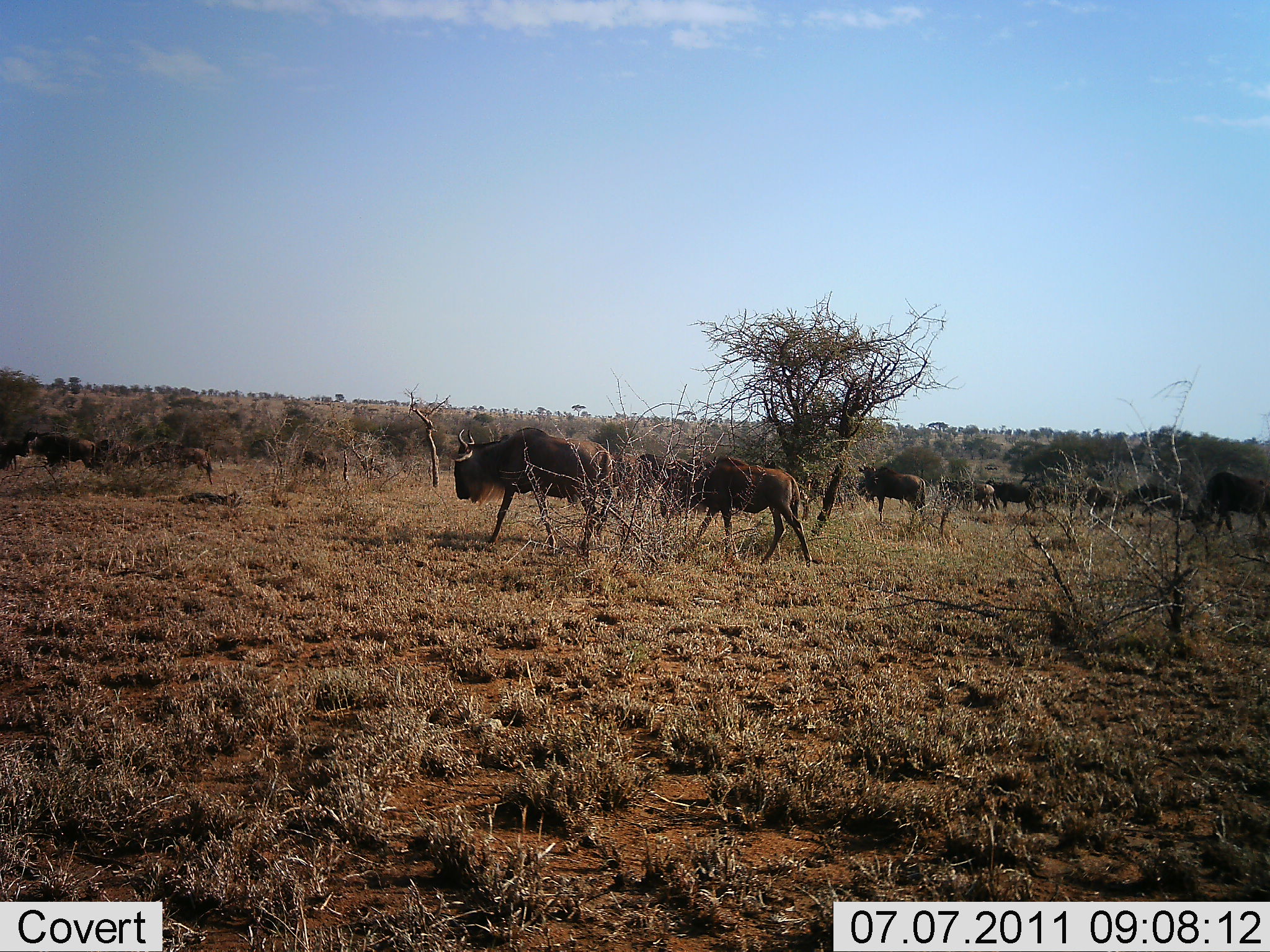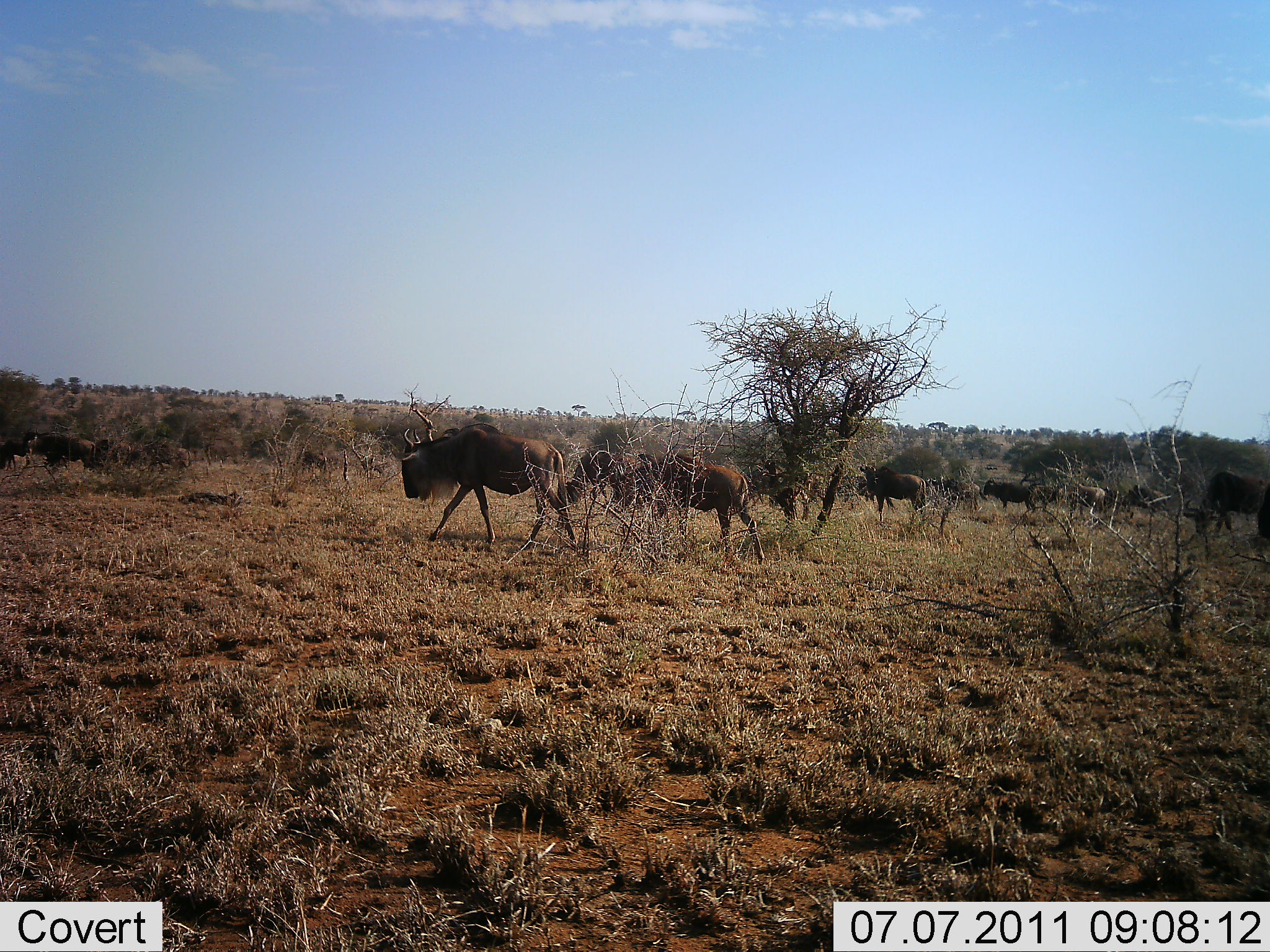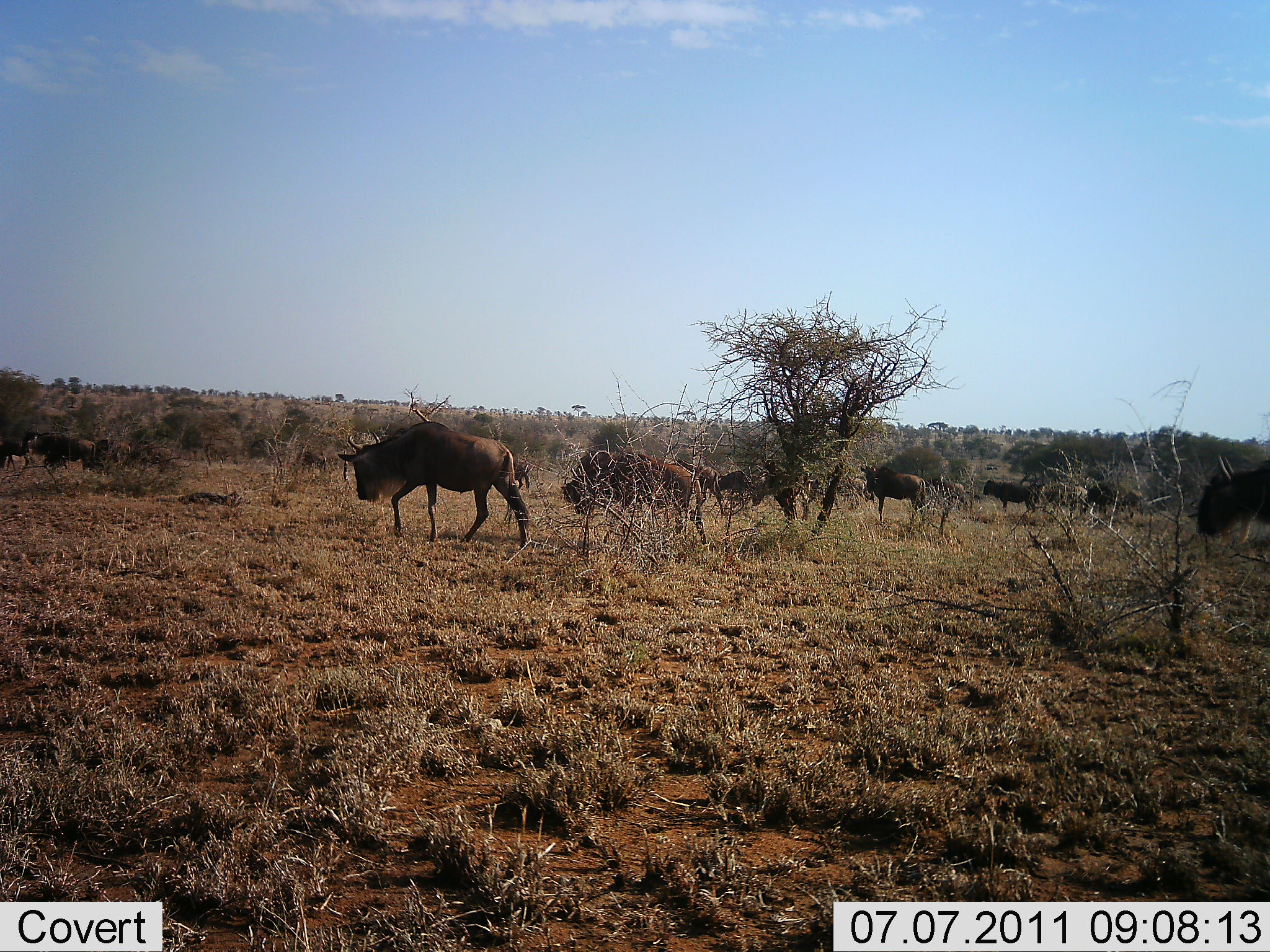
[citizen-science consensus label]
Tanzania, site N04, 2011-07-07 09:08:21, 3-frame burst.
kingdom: Animalia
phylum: Chordata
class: Mammalia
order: Artiodactyla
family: Bovidae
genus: Connochaetes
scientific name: Connochaetes taurinus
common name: blue wildebeest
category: wildebeest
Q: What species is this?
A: Wildebeest (blue wildebeest) (Connochaetes taurinus).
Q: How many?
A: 11-50.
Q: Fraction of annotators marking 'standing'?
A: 25%.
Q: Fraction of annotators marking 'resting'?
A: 0%.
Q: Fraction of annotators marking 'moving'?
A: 100%.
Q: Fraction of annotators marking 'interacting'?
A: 0%.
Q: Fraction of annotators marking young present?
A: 0%.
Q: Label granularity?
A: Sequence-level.